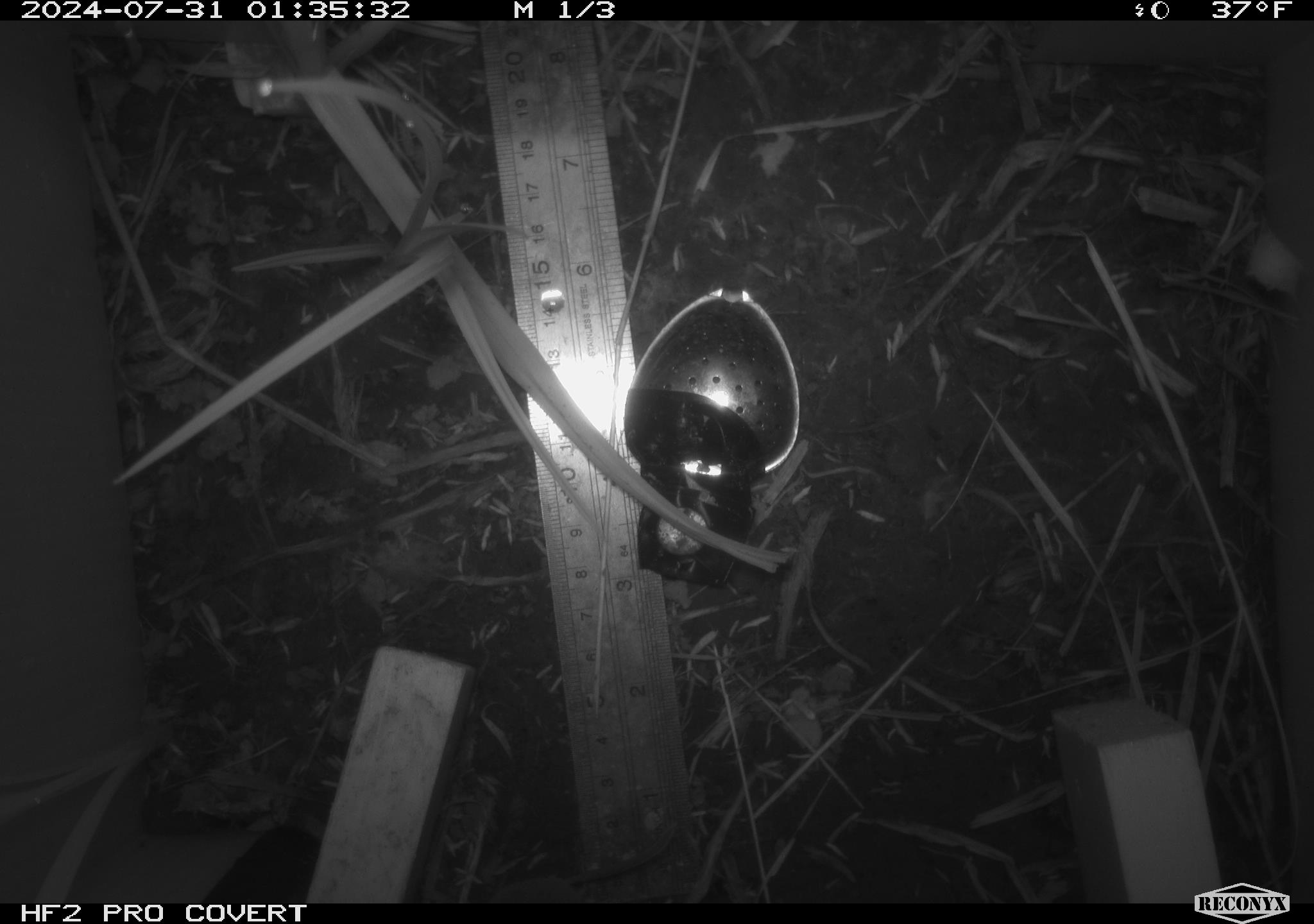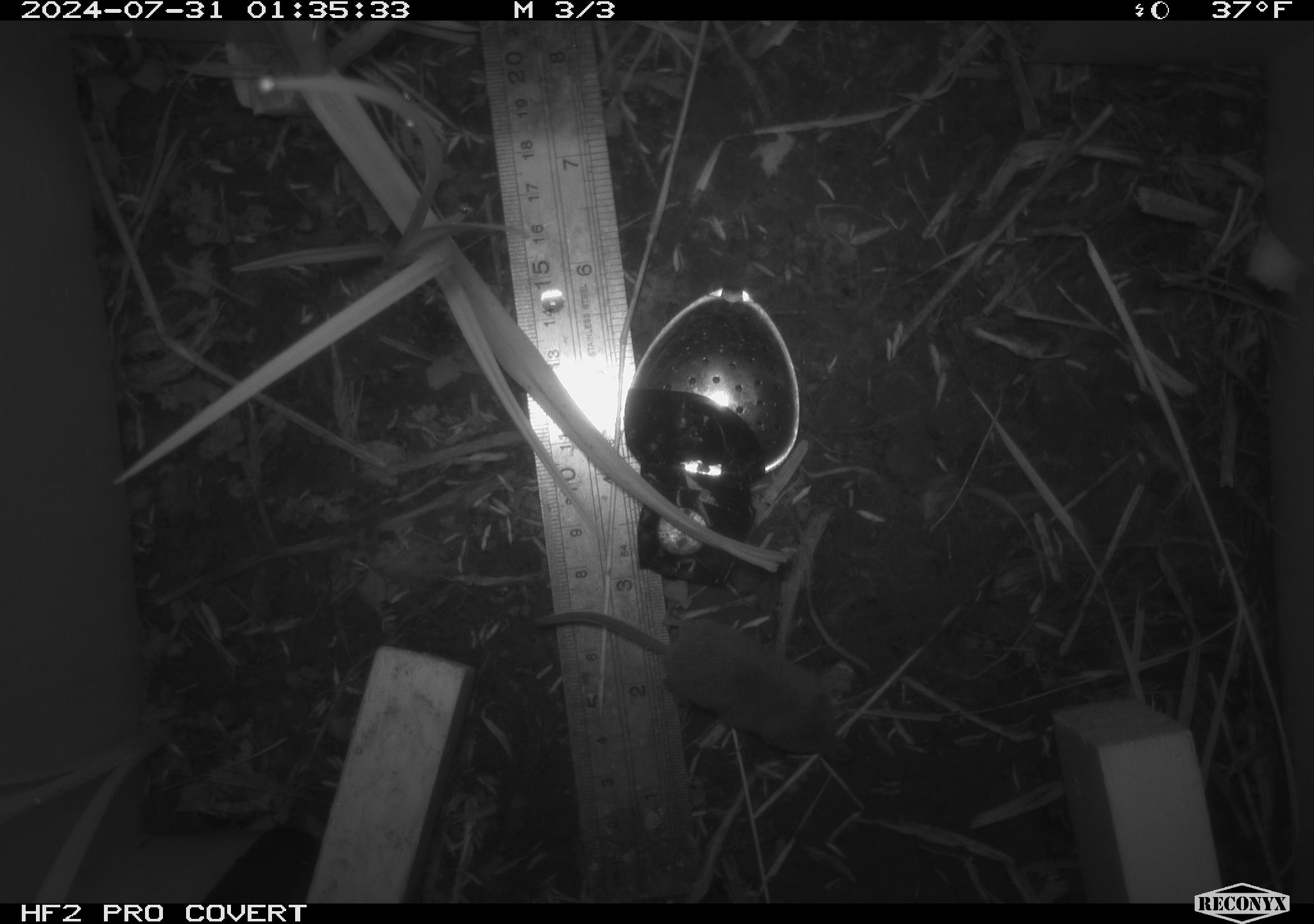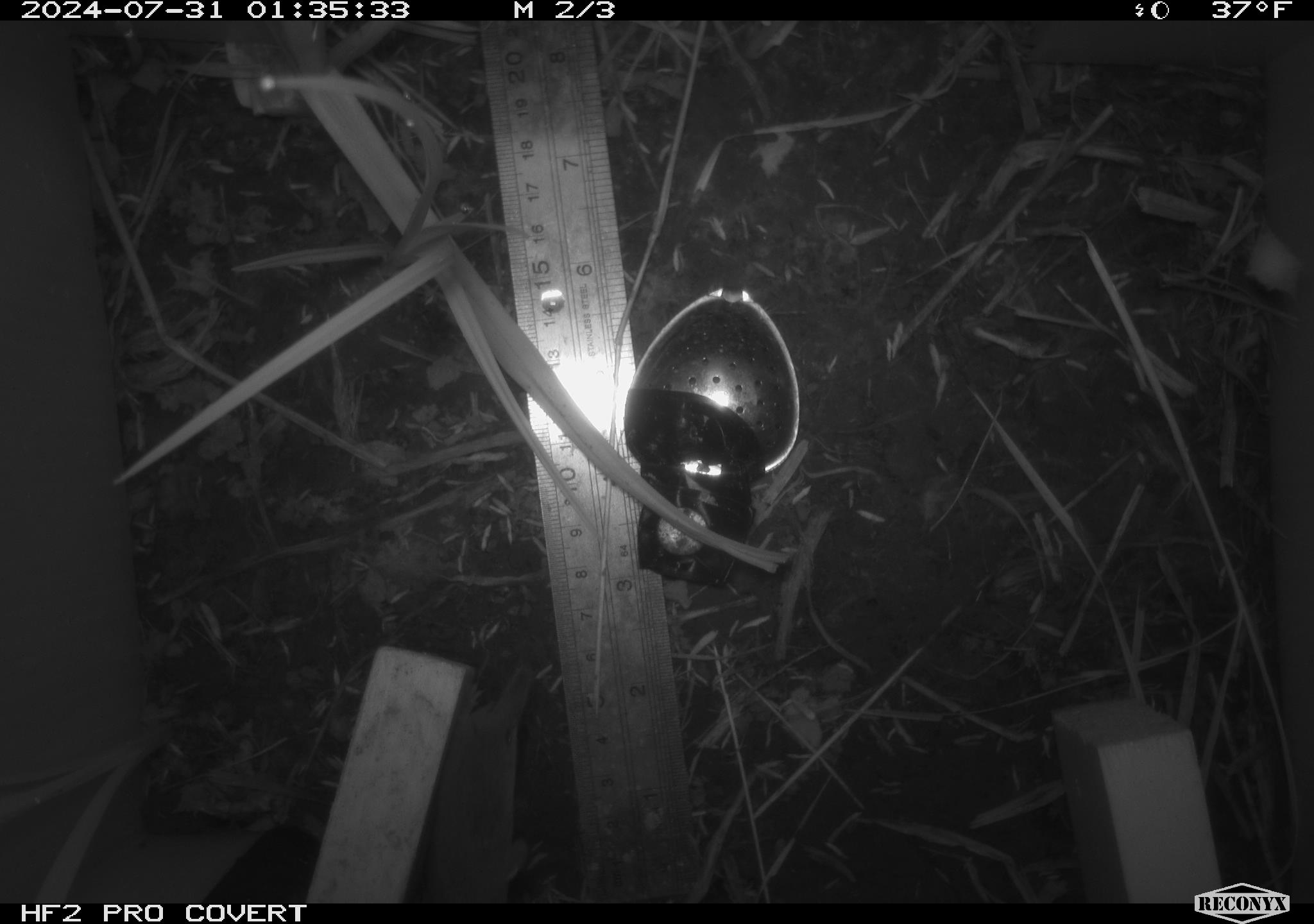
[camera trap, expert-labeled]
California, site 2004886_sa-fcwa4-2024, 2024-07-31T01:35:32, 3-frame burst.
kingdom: Animalia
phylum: Chordata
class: Mammalia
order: Rodentia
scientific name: Rodentia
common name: rodent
Rodent (Rodentia).